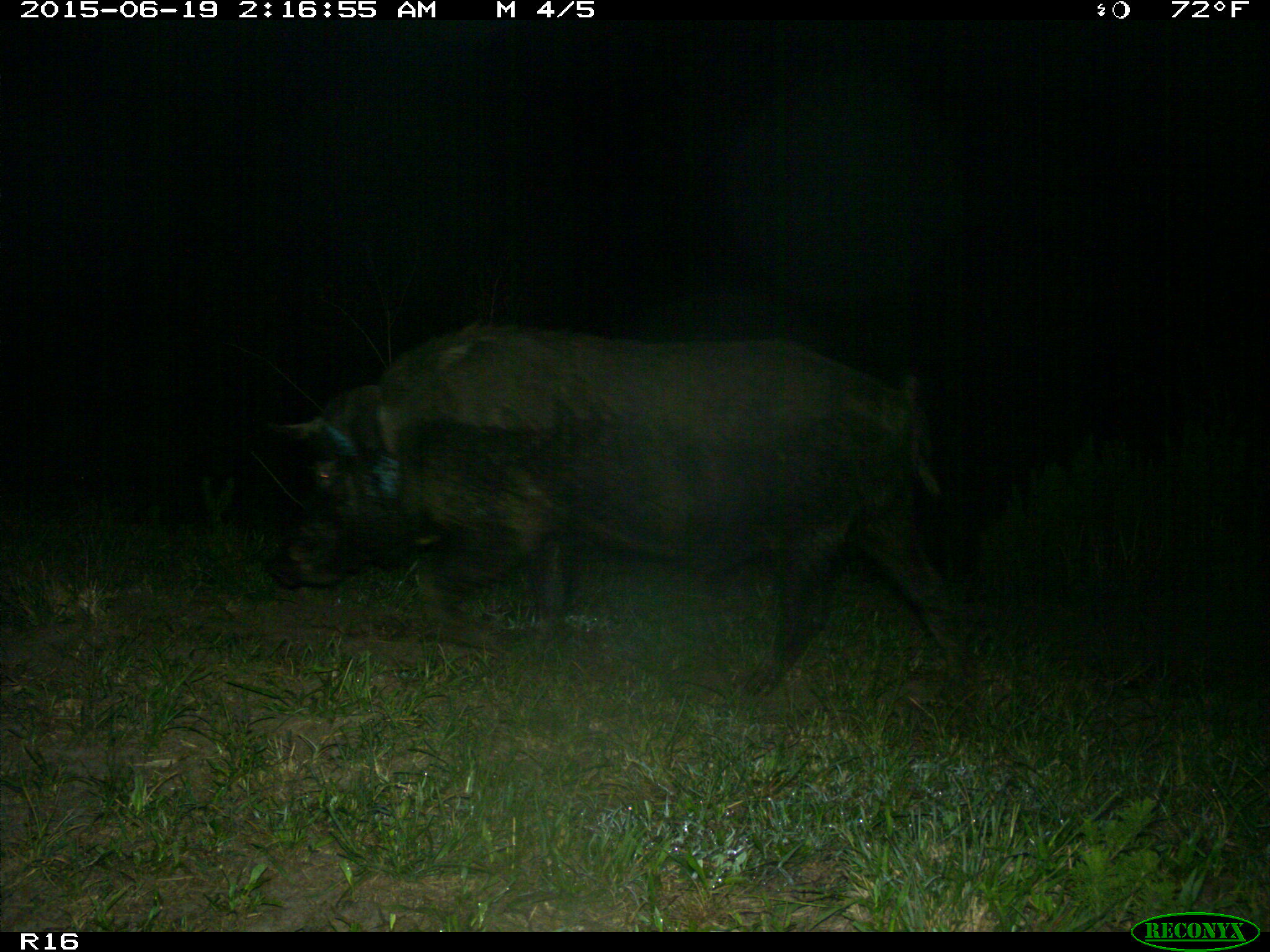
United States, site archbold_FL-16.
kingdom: Animalia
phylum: Chordata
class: Mammalia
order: Artiodactyla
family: Suidae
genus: Sus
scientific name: Sus scrofa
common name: wild boar